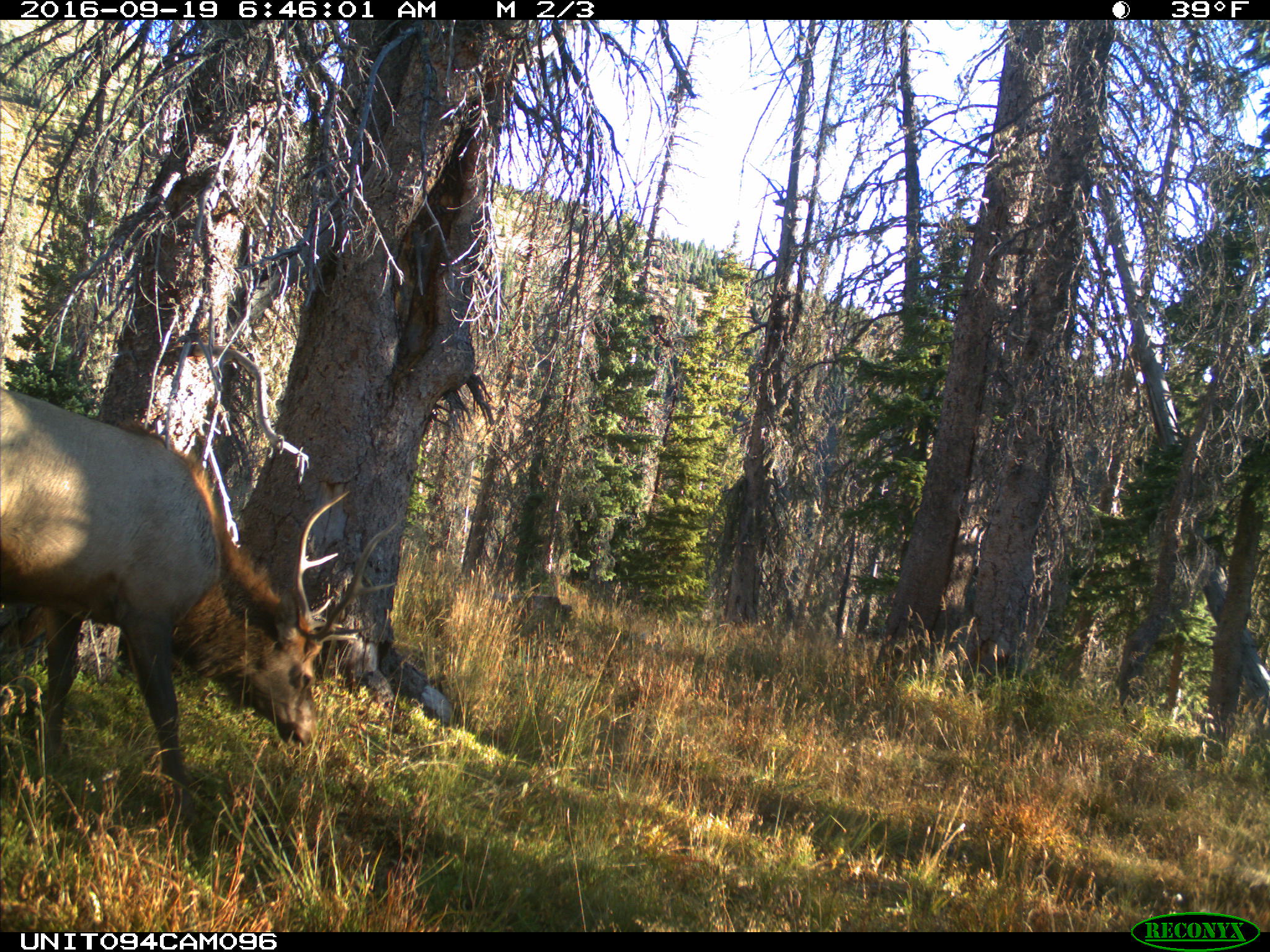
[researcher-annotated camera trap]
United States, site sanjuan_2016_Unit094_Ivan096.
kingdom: Animalia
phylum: Chordata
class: Mammalia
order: Artiodactyla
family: Cervidae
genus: Cervus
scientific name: Cervus elaphus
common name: red deer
Cervus elaphus (red deer).